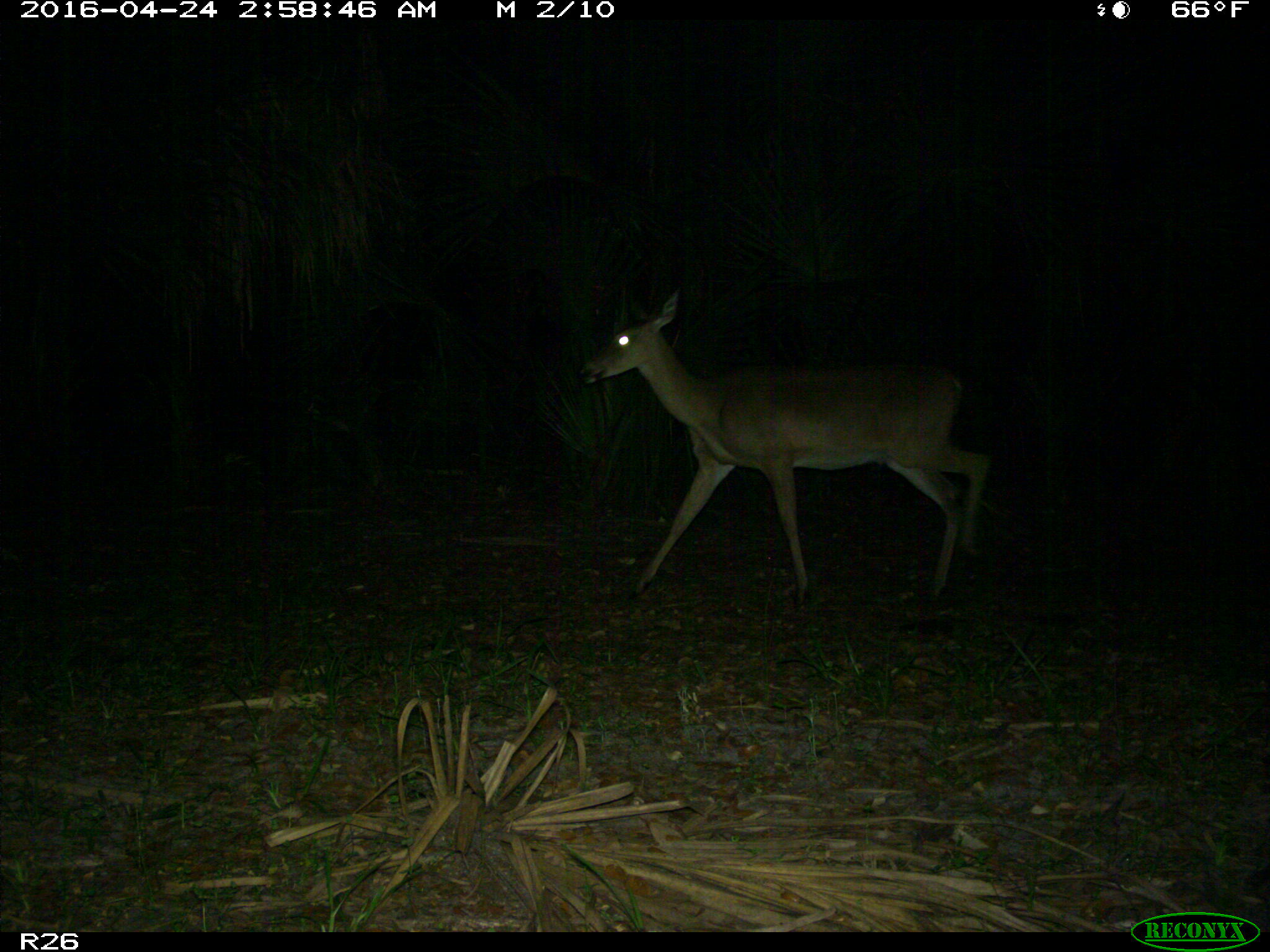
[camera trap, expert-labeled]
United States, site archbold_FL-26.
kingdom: Animalia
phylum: Chordata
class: Mammalia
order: Artiodactyla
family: Cervidae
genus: Odocoileus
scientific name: Odocoileus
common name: deer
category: unidentified deer